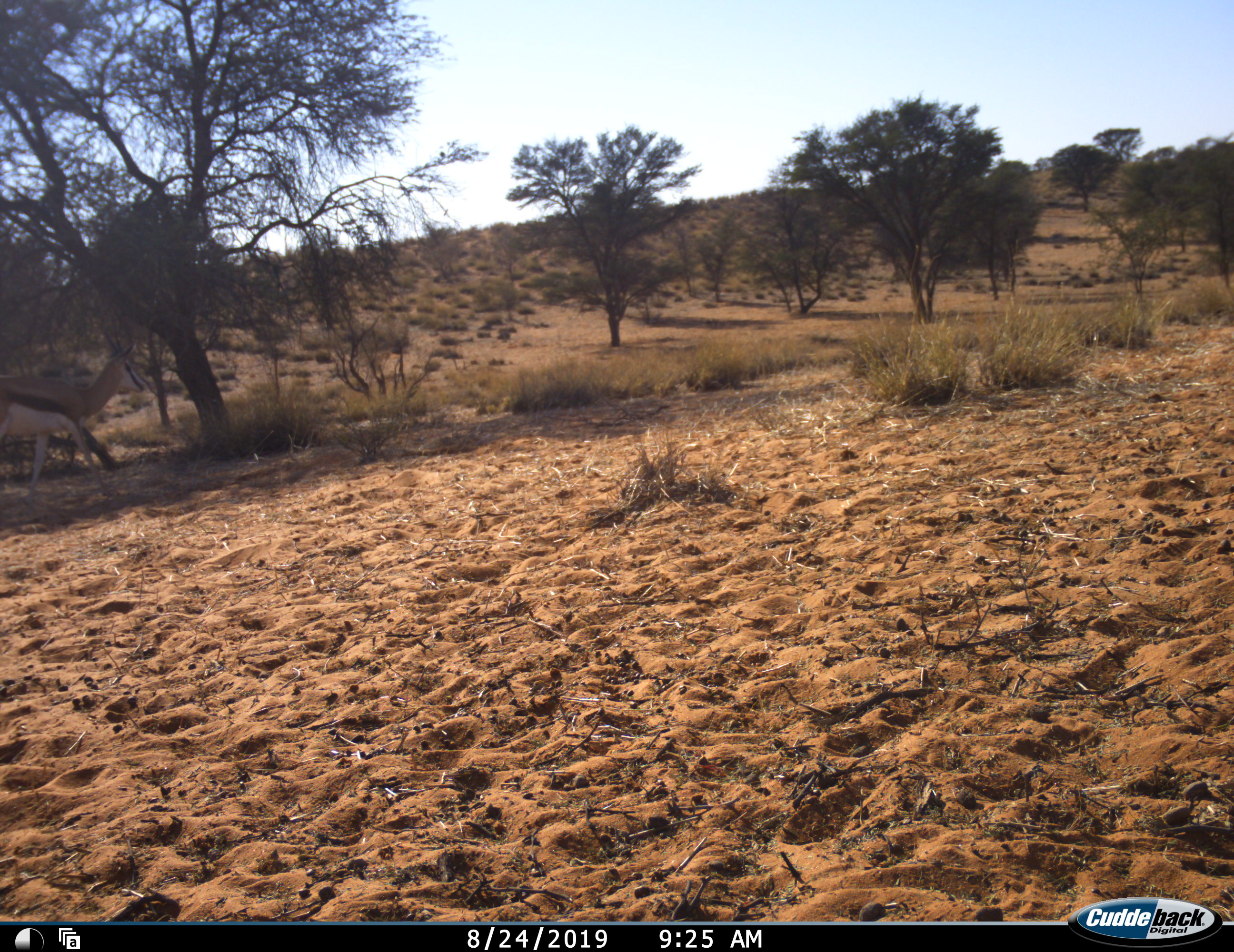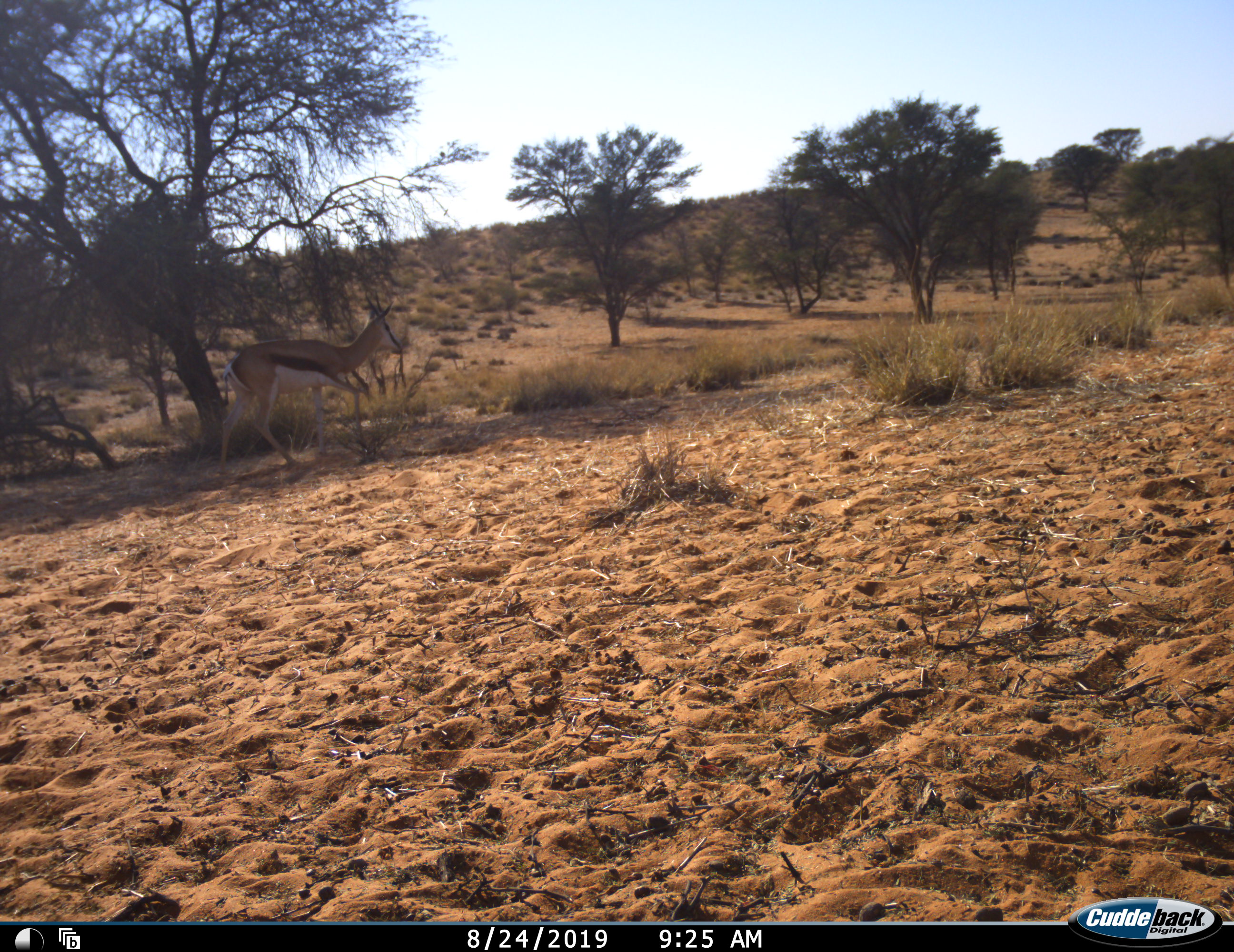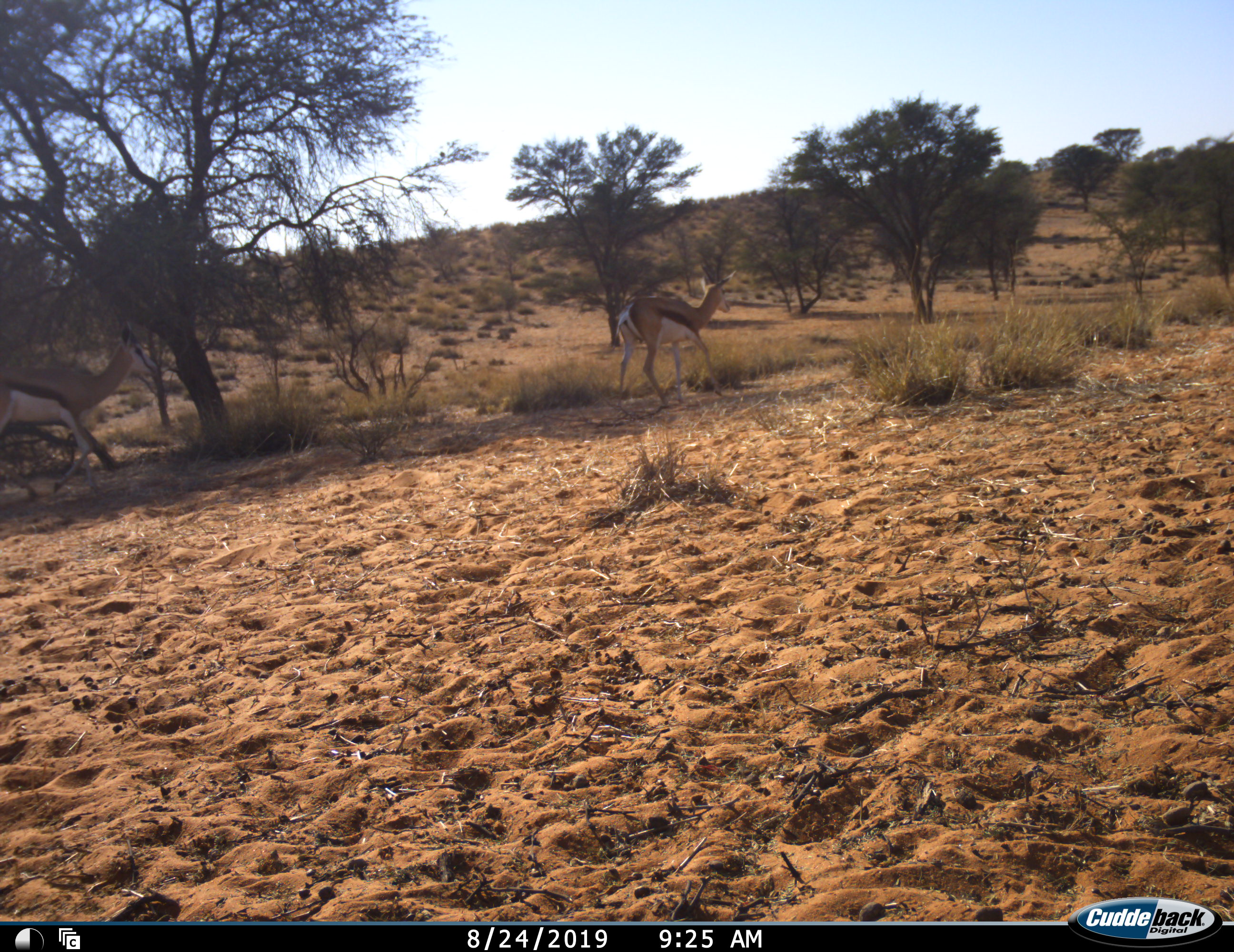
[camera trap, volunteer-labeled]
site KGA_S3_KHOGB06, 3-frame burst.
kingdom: Animalia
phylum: Chordata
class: Mammalia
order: Artiodactyla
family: Bovidae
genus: Antidorcas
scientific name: Antidorcas marsupialis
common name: springbok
Springbok (Antidorcas marsupialis), count 2. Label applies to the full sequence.